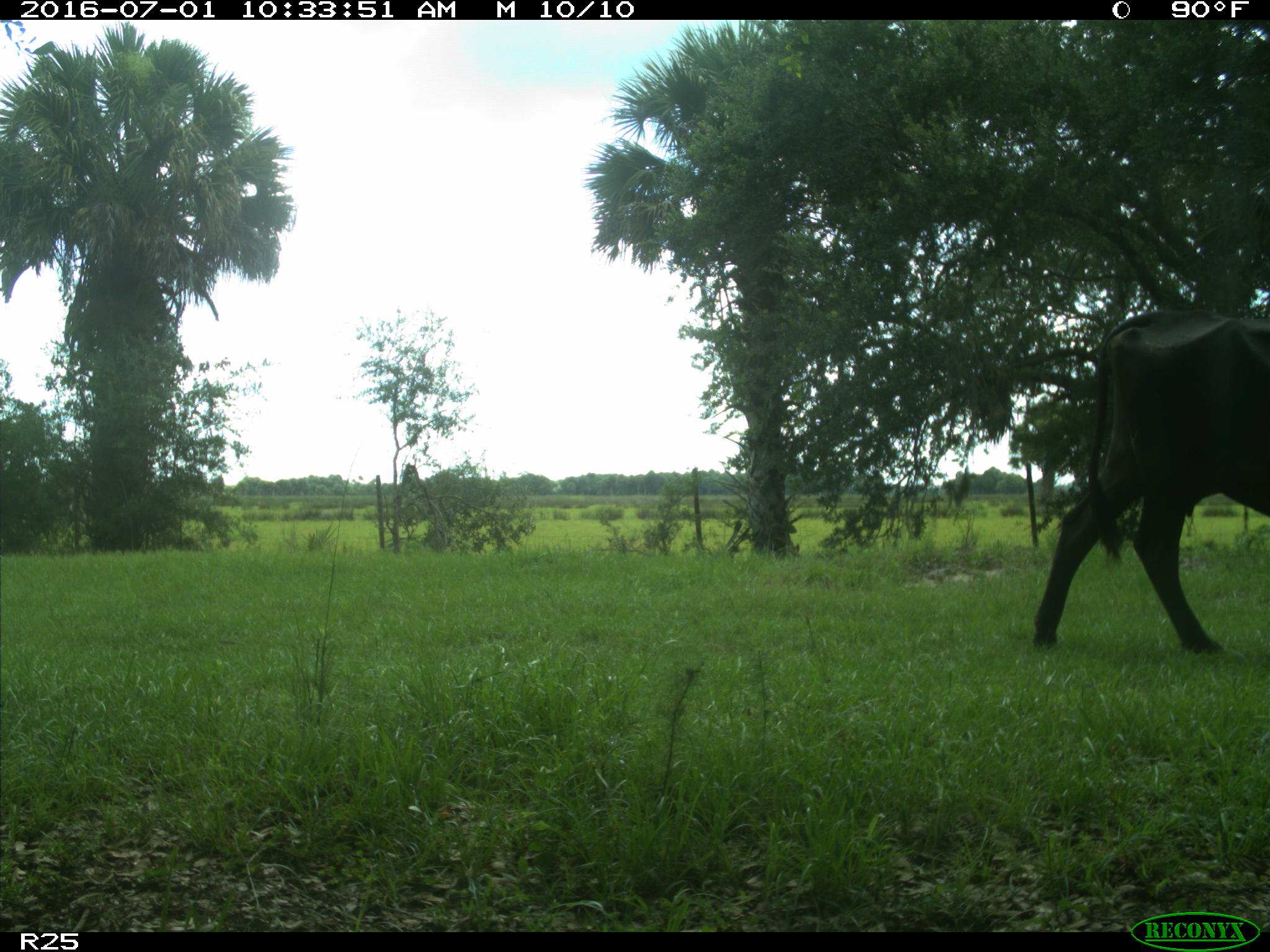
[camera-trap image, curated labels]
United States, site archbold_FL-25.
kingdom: Animalia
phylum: Chordata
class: Mammalia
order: Artiodactyla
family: Bovidae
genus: Bos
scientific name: Bos taurus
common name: domestic cow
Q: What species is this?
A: Bos taurus (domestic cow).